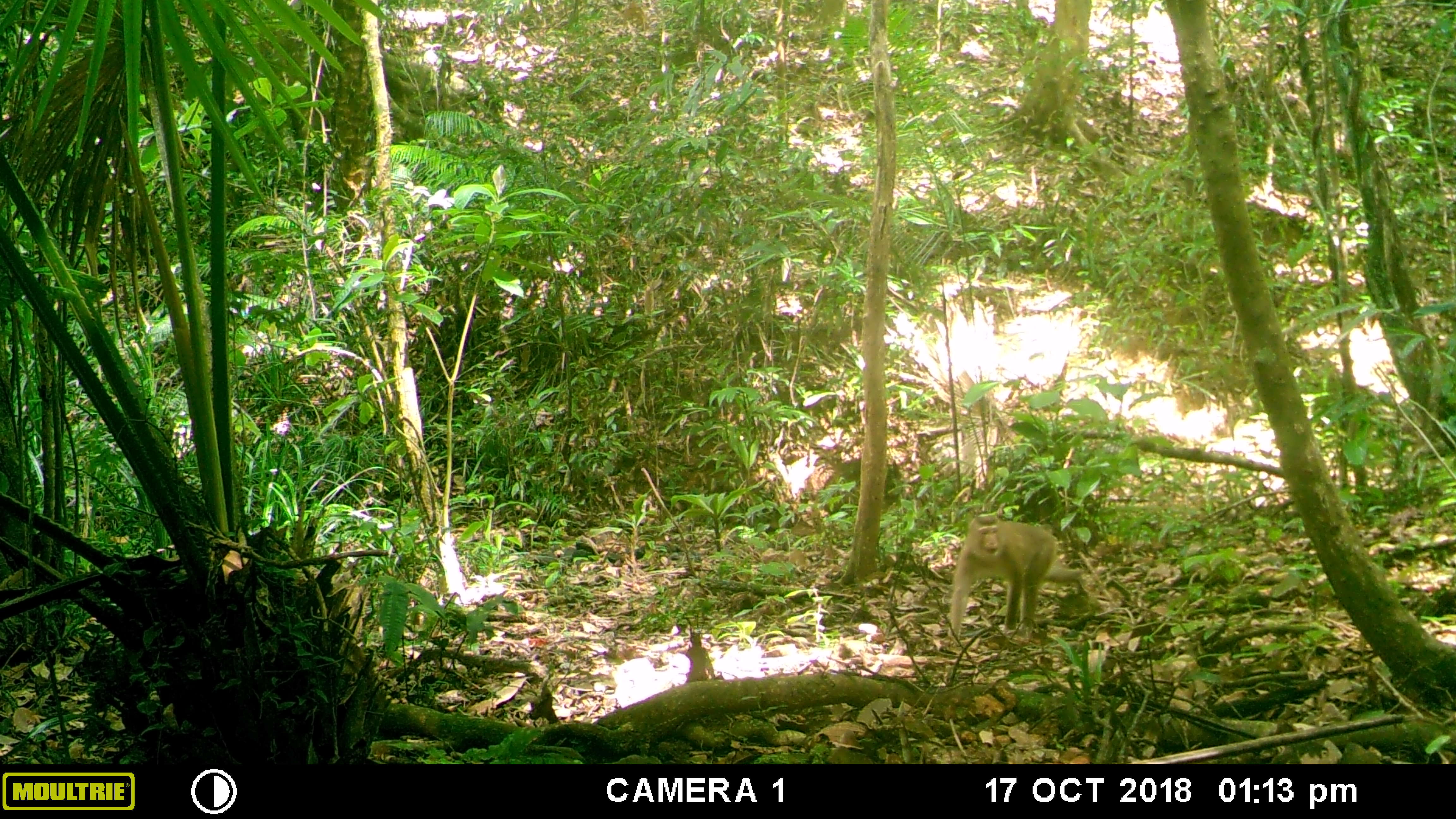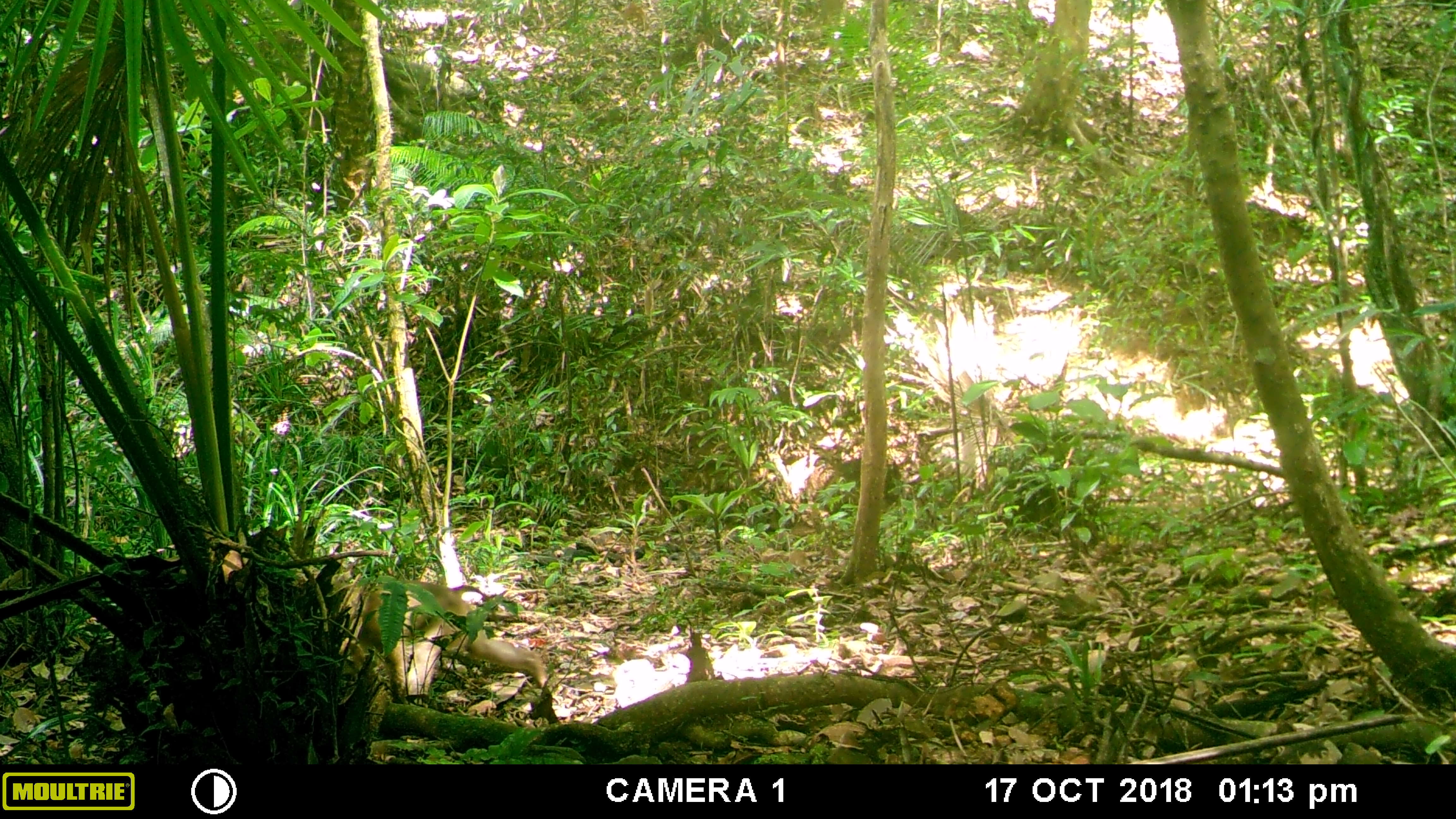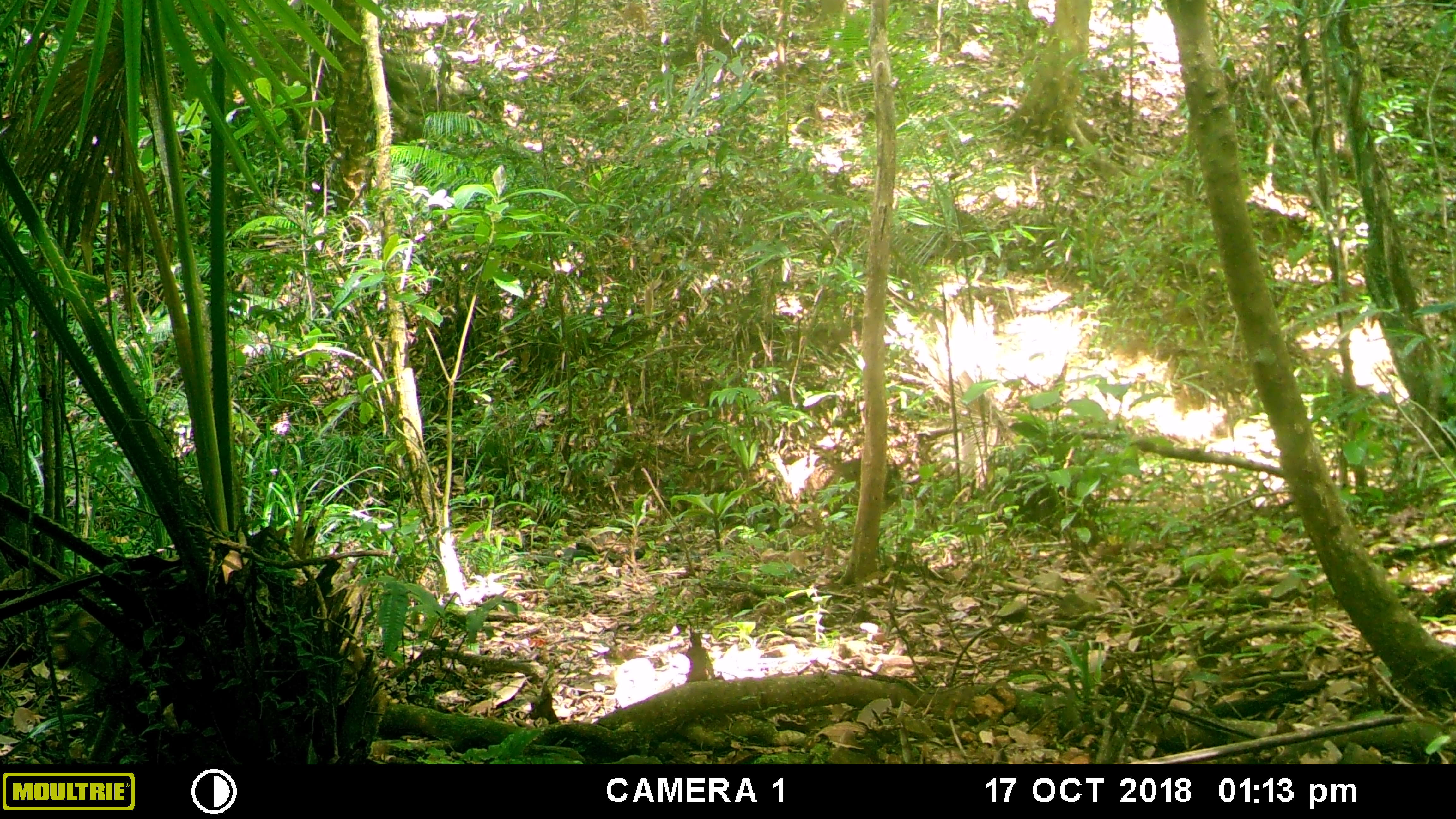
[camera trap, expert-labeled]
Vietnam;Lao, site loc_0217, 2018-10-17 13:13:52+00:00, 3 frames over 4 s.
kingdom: Animalia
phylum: Chordata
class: Mammalia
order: Primates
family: Cercopithecidae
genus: Macaca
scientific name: Macaca nemestrina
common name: pig-tailed macaque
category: pig tailed macaque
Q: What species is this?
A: Pig tailed macaque (pig-tailed macaque) (Macaca nemestrina).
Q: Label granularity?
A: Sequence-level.